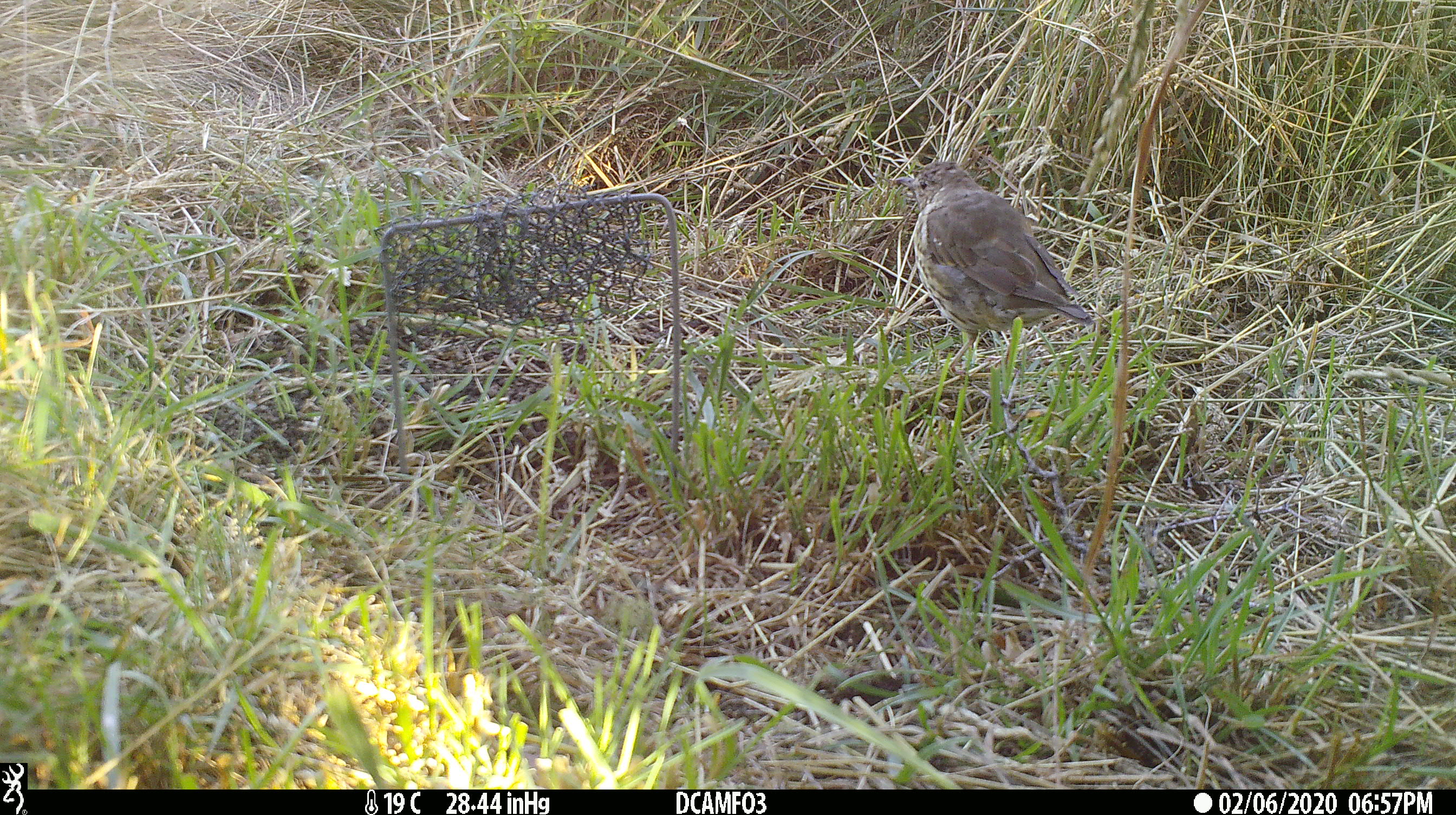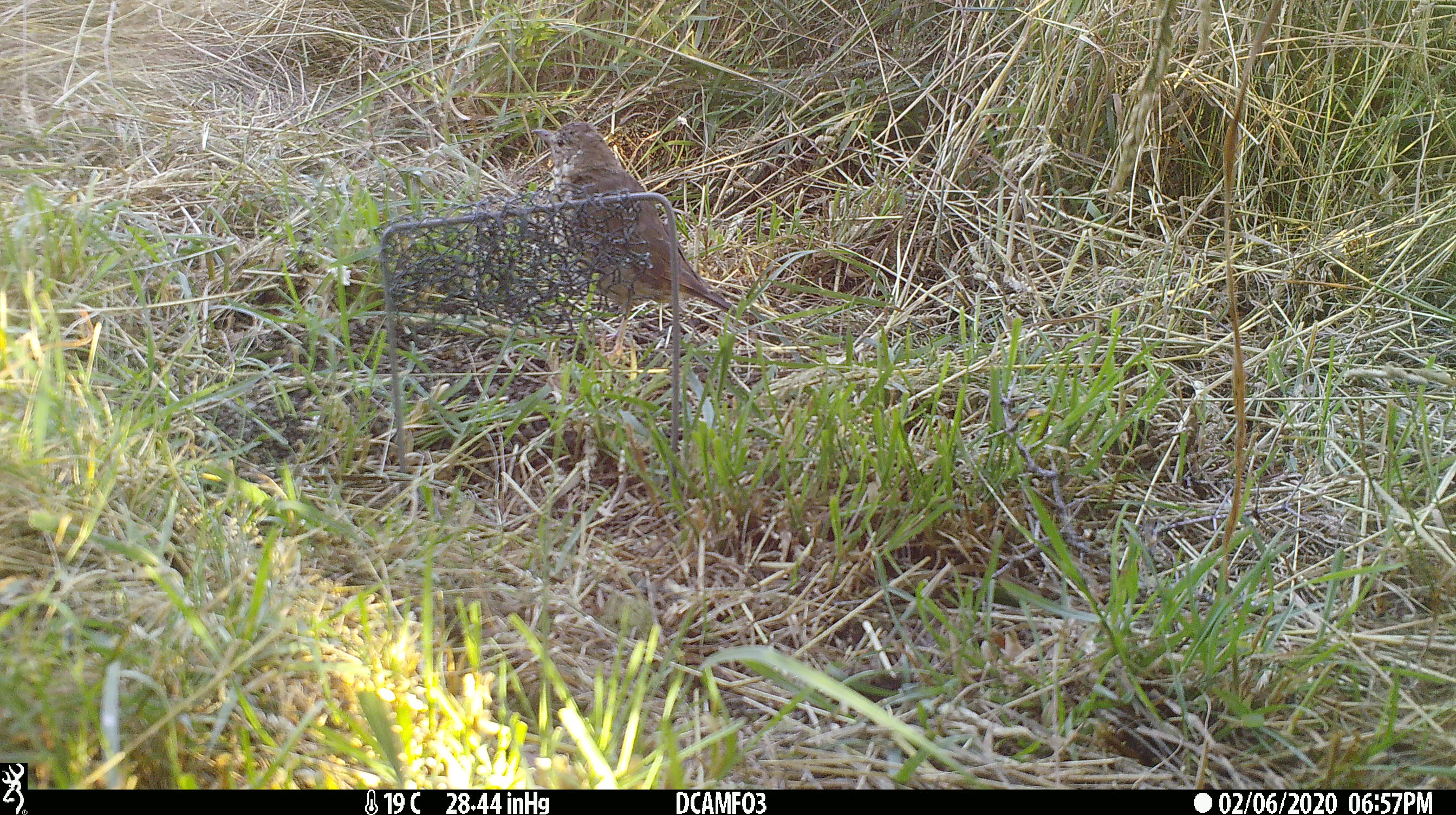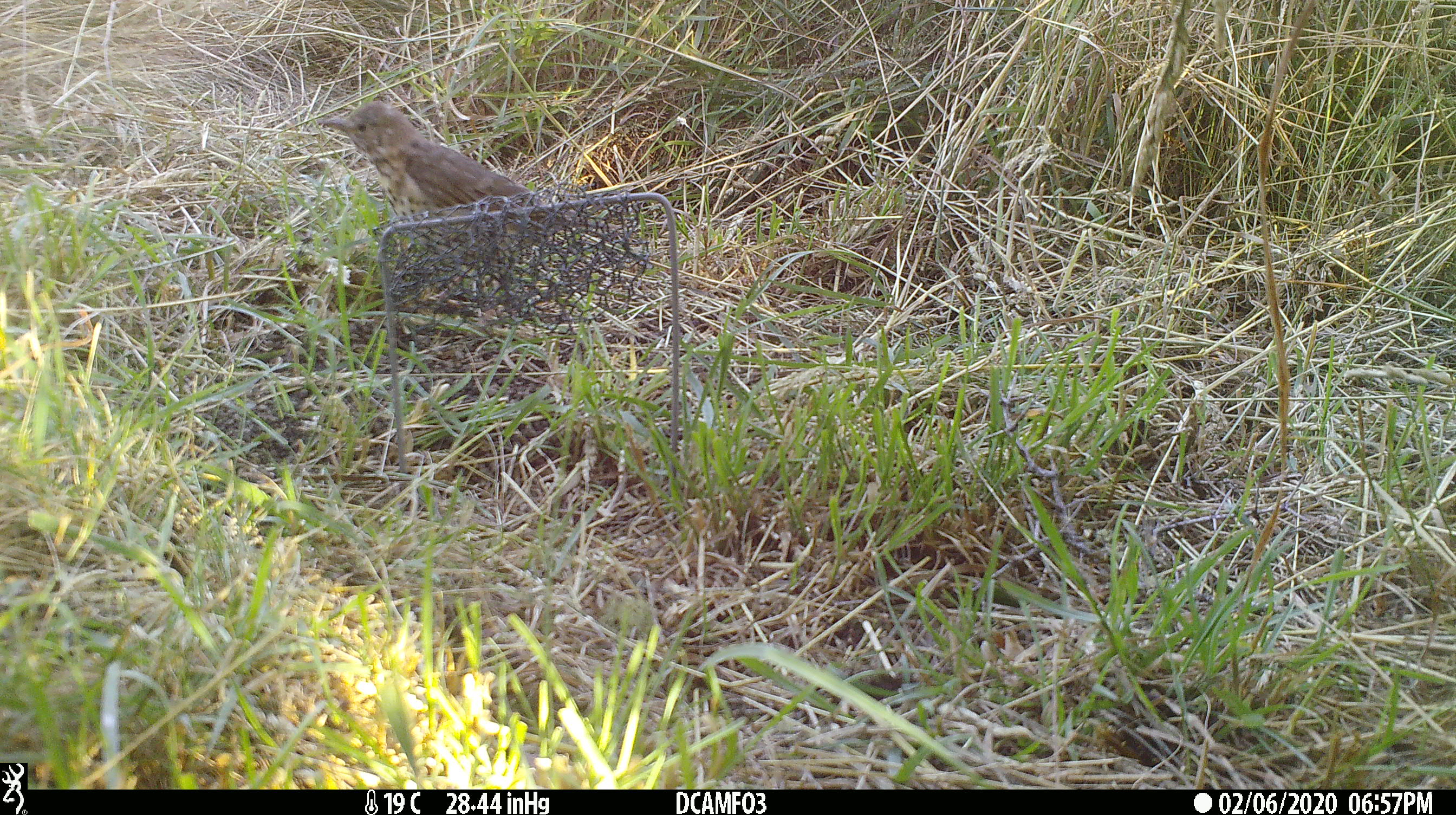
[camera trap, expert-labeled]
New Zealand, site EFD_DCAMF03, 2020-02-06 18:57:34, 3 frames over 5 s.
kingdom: Animalia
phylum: Chordata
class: Aves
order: Passeriformes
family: Turdidae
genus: Turdus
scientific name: Turdus philomelos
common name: song thrush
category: thrush